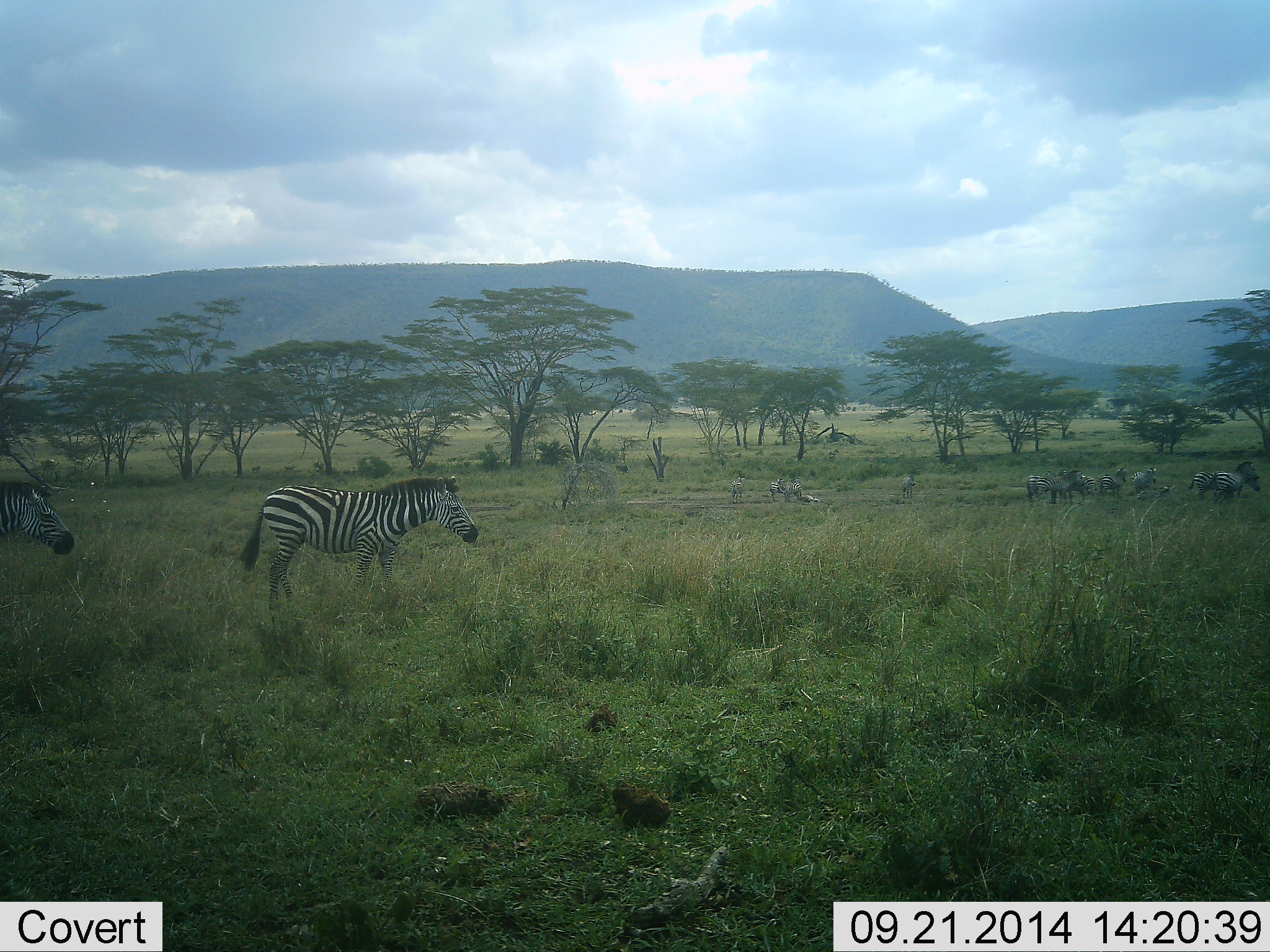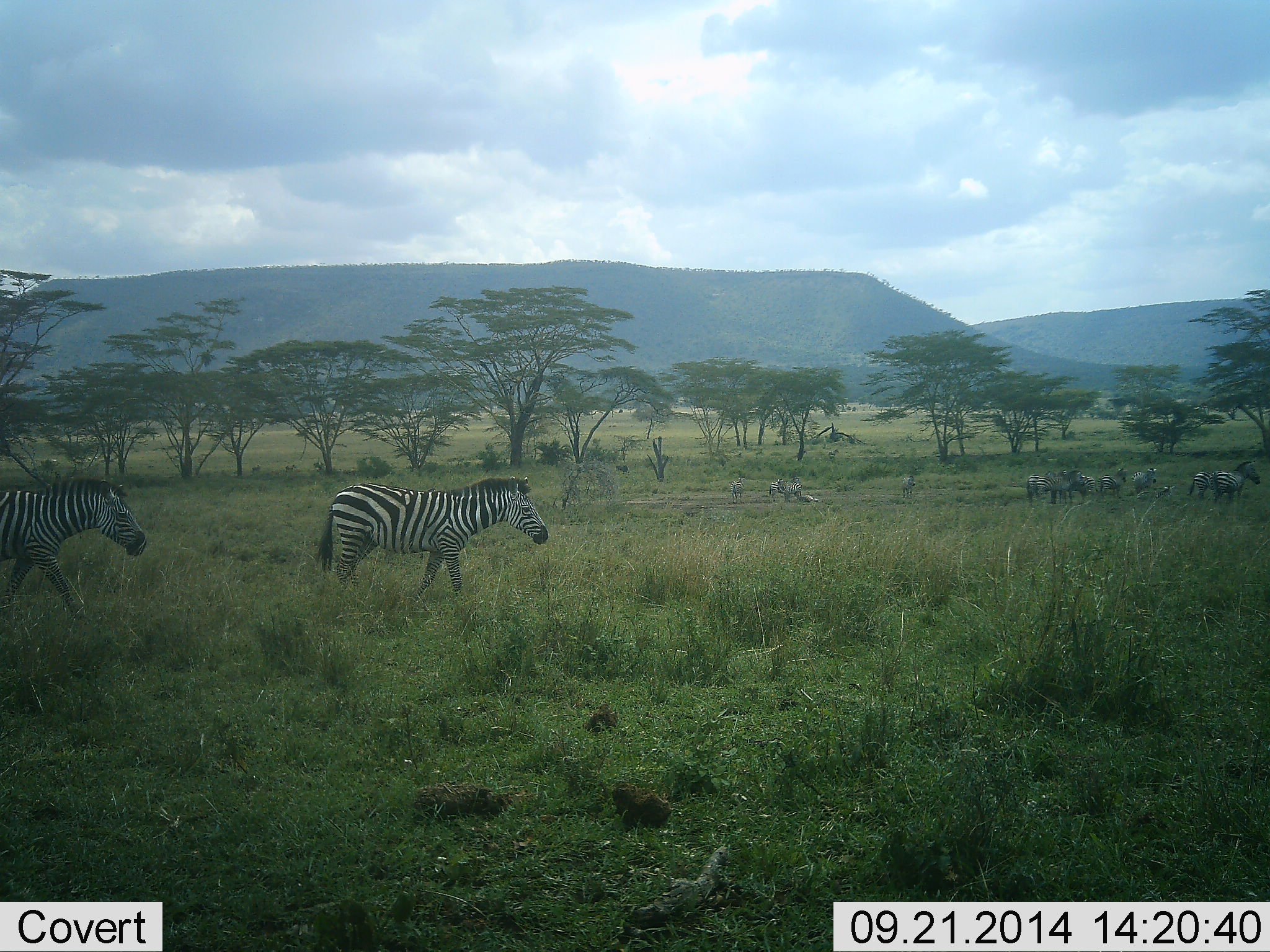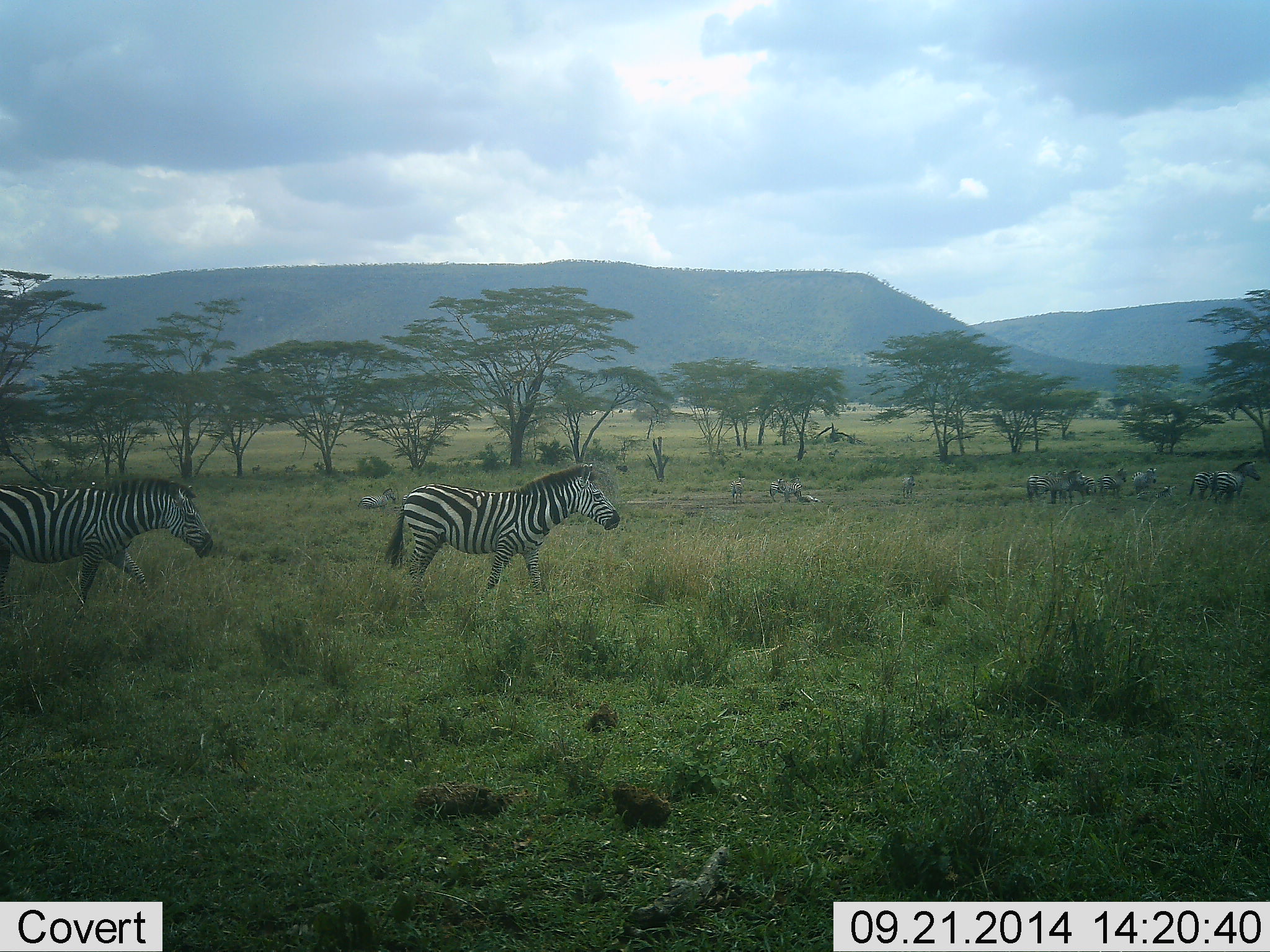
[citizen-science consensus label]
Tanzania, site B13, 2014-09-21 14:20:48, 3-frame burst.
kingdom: Animalia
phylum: Chordata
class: Mammalia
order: Perissodactyla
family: Equidae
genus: Equus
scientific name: Equus quagga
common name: plains zebra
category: zebra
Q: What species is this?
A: Zebra (plains zebra) (Equus quagga).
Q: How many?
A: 11-50.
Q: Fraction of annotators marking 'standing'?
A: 80%.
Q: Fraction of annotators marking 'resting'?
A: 0%.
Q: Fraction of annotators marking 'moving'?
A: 90%.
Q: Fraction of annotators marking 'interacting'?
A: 0%.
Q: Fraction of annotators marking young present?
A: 0%.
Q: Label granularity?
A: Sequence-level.